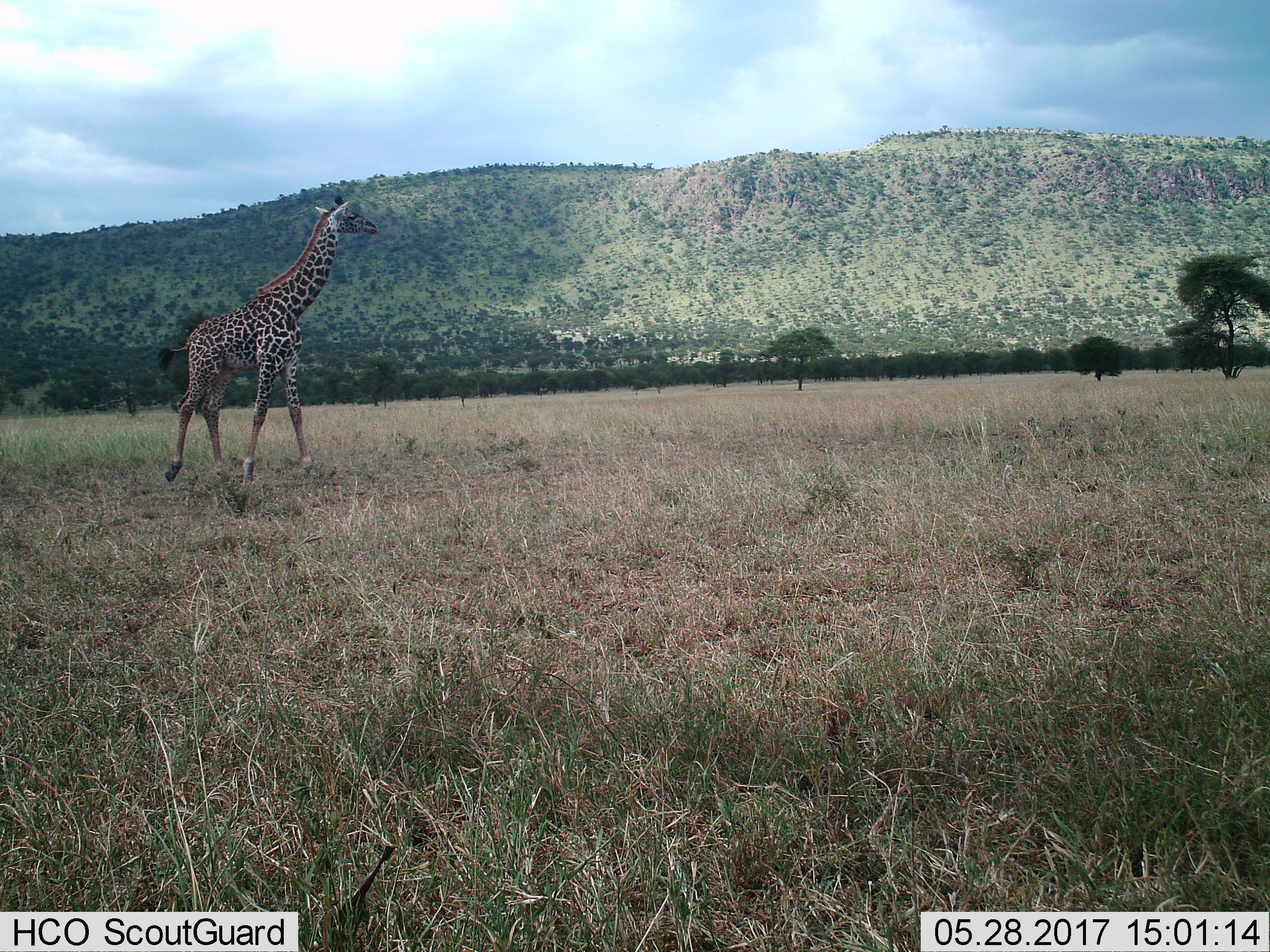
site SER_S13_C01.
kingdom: Animalia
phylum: Chordata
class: Mammalia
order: Artiodactyla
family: Giraffidae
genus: Giraffa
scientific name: Giraffa camelopardalis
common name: giraffe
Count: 1.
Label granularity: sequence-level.